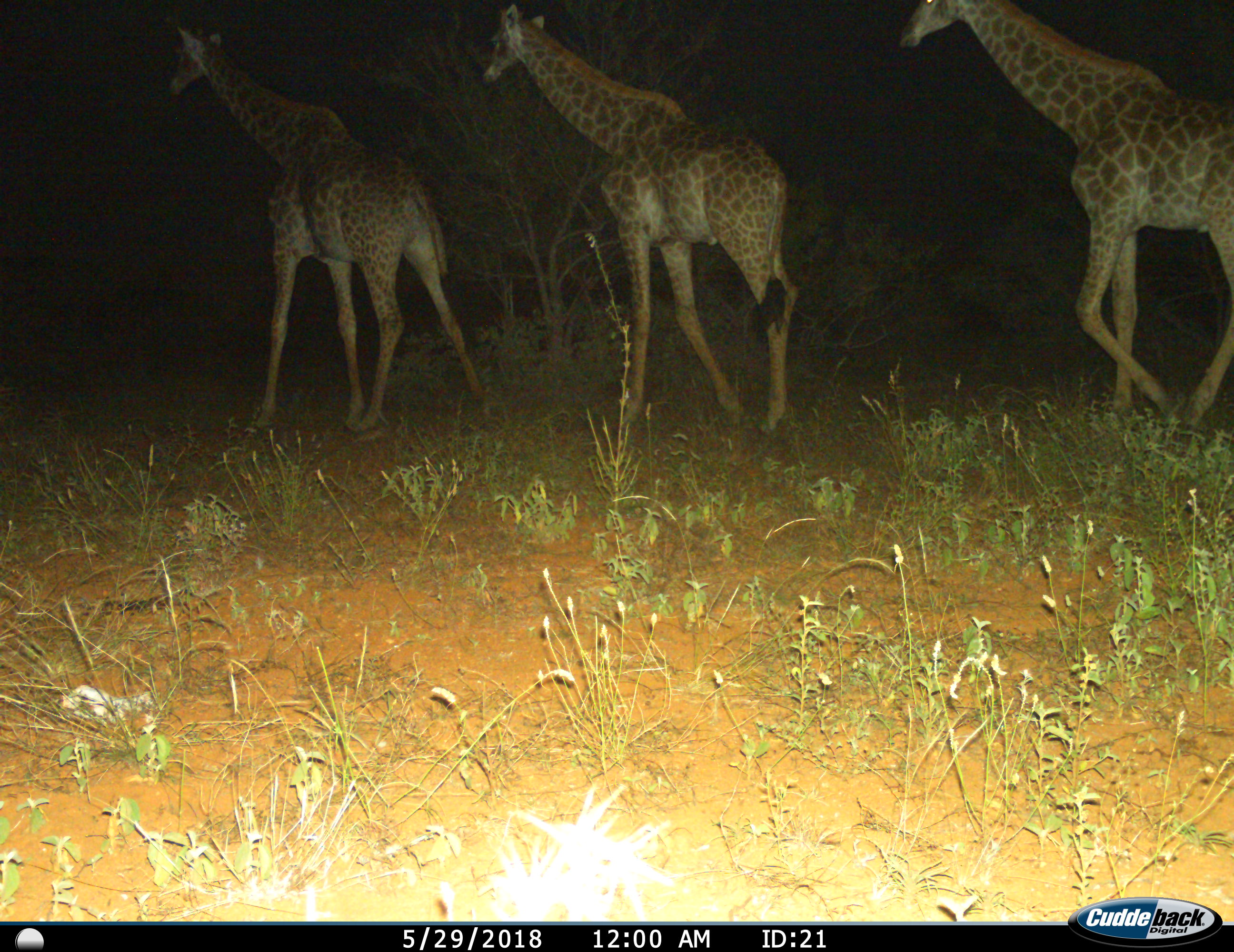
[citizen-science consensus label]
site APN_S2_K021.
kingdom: Animalia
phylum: Chordata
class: Mammalia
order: Artiodactyla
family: Giraffidae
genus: Giraffa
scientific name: Giraffa camelopardalis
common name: giraffe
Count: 3.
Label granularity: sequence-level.